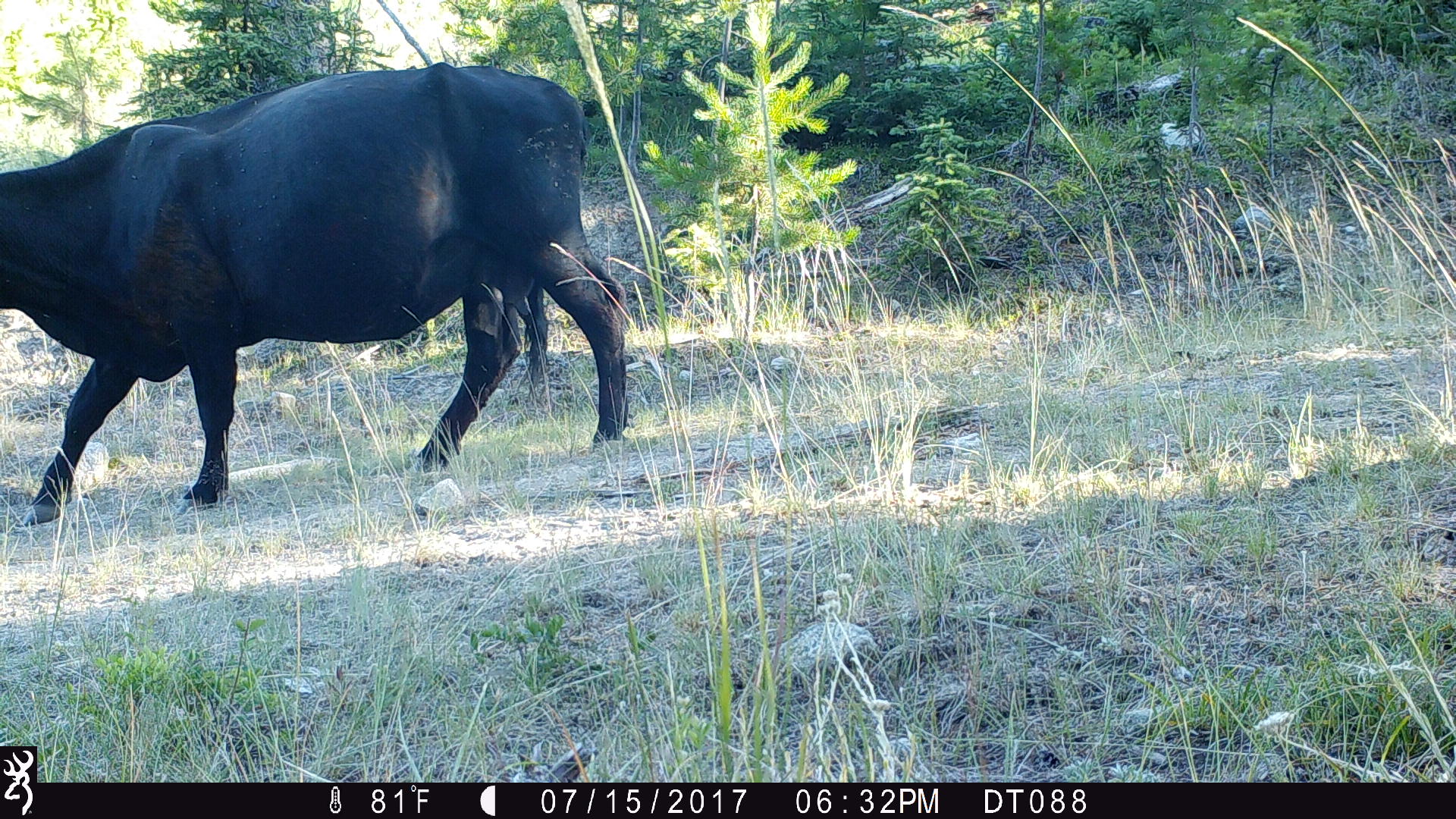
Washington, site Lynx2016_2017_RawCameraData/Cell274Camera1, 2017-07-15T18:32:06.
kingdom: Animalia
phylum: Chordata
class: Mammalia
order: Artiodactyla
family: Bovidae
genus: Bos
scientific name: Bos taurus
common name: domestic cattle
Domestic cattle (Bos taurus). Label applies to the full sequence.